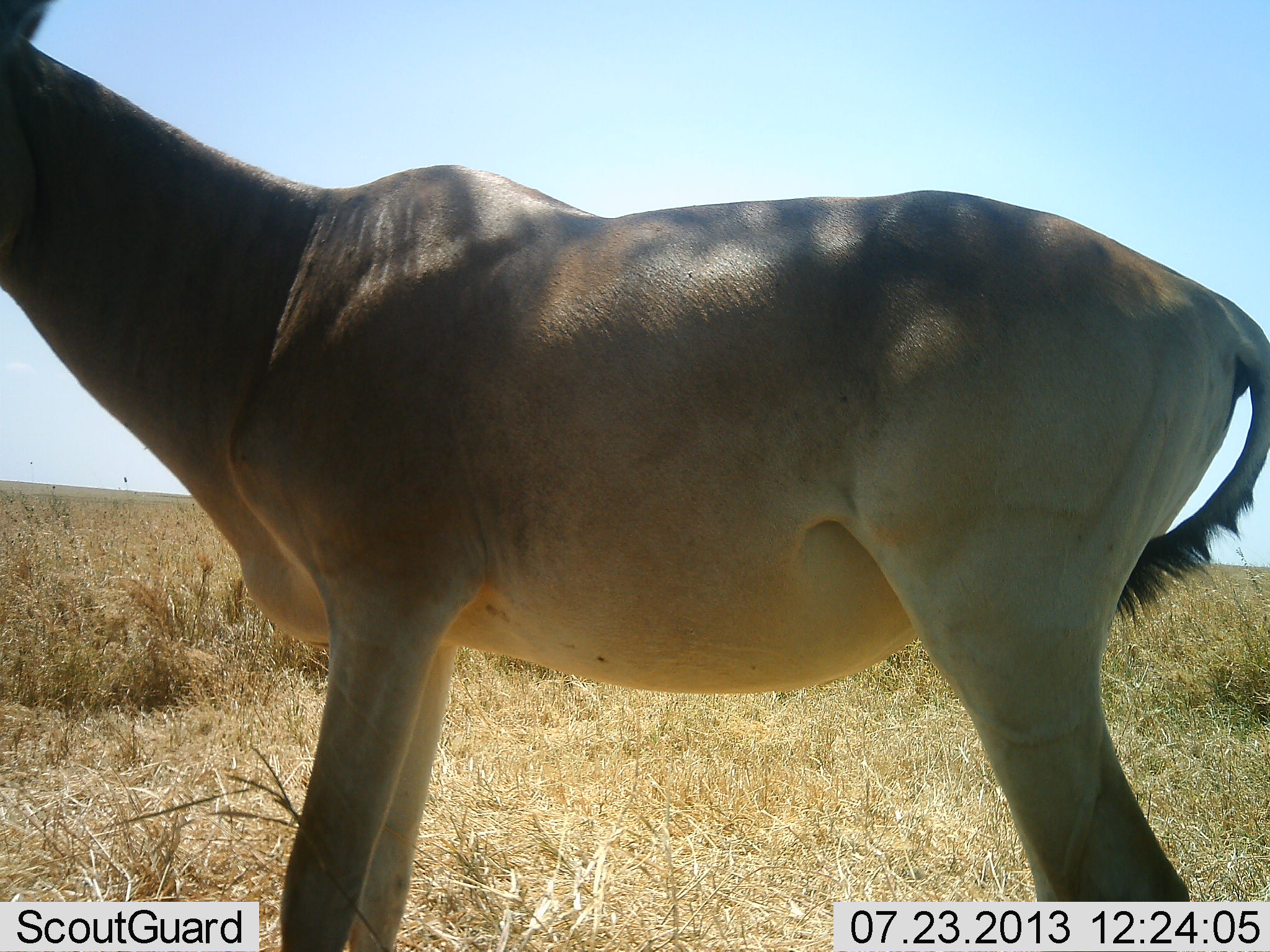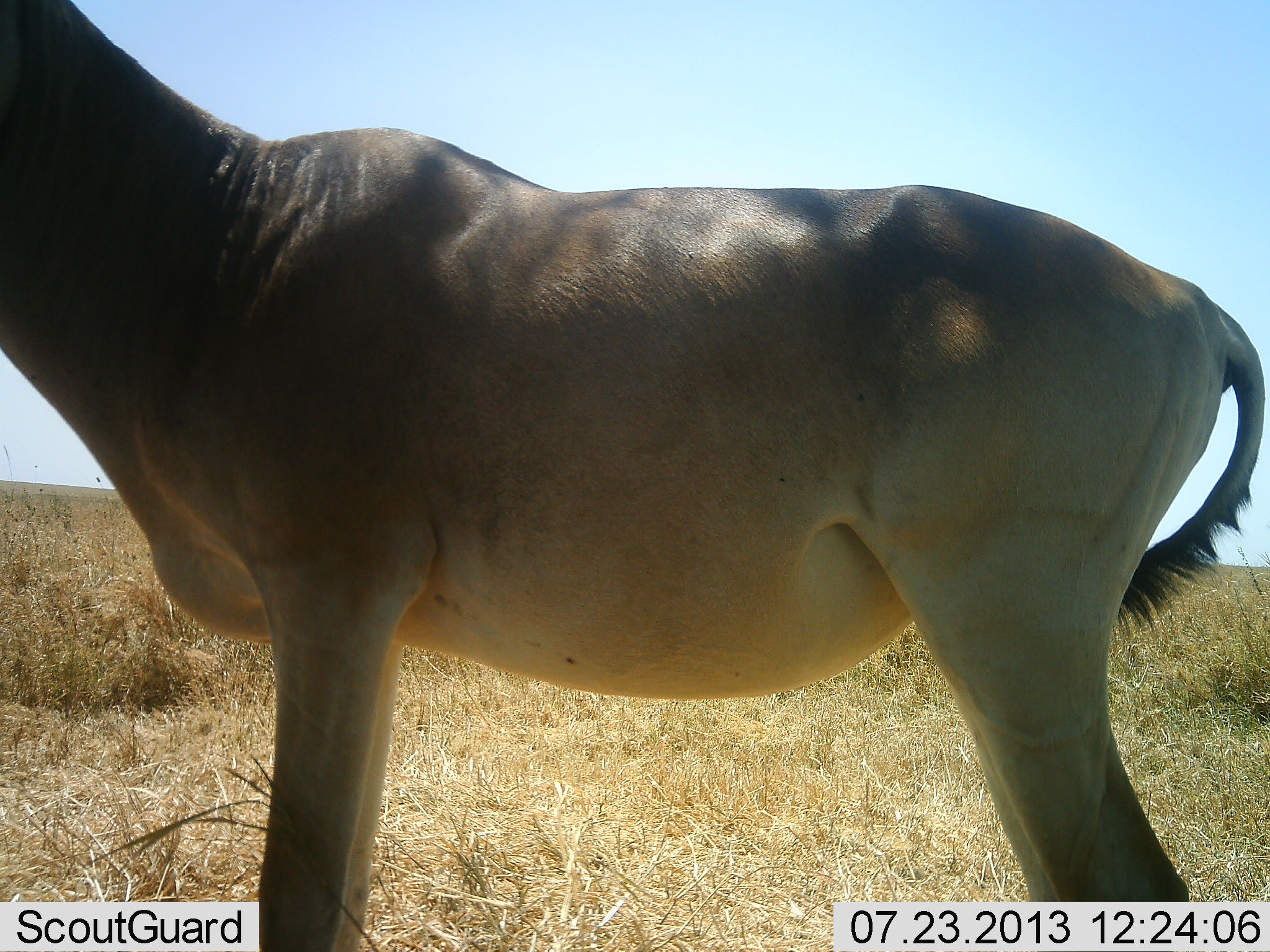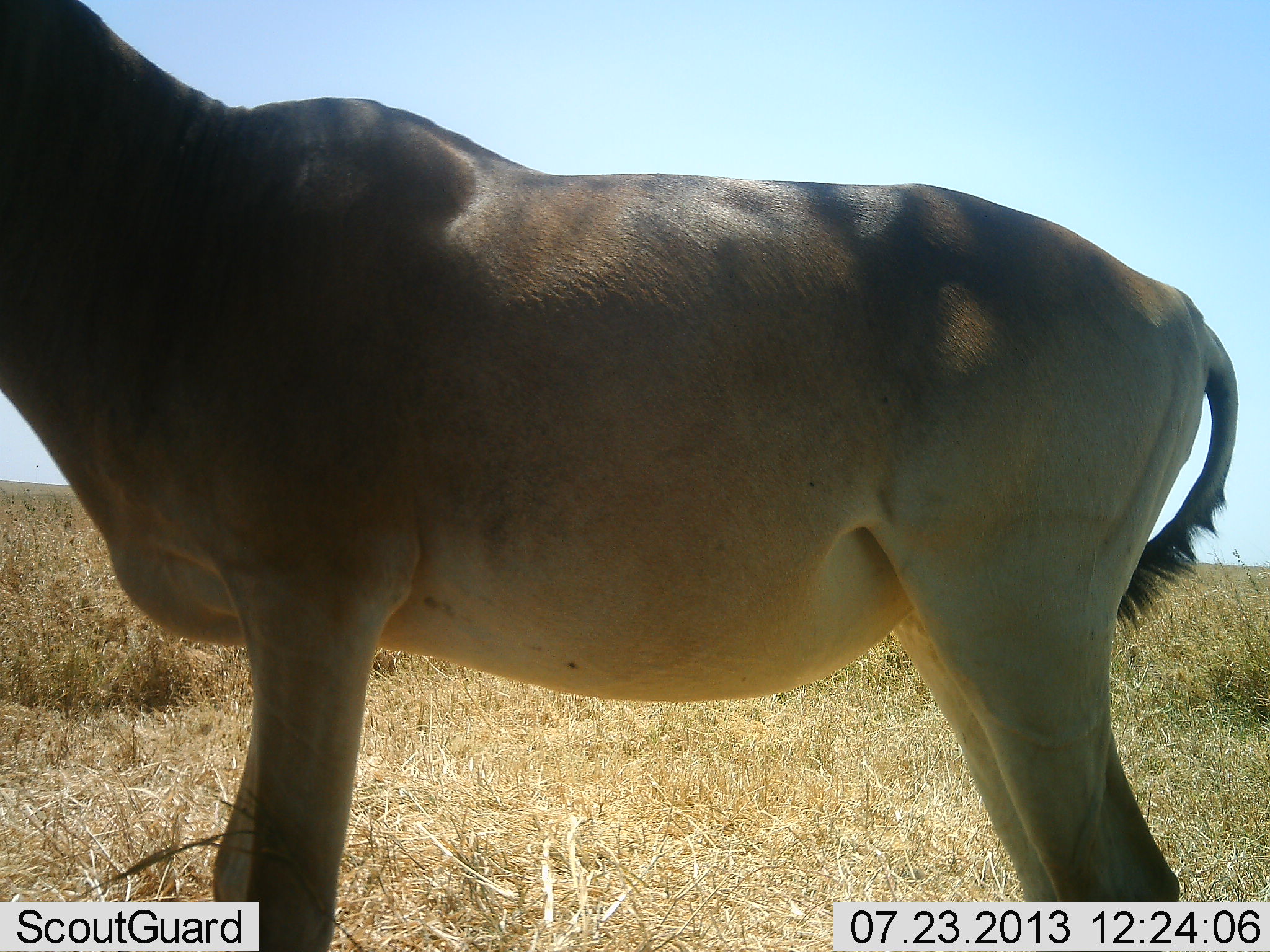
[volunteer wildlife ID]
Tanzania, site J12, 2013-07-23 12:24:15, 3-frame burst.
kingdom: Animalia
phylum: Chordata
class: Mammalia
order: Artiodactyla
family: Bovidae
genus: Alcelaphus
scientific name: Alcelaphus buselaphus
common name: hartebeest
Hartebeest (Alcelaphus buselaphus), count 1. Behavior (volunteer vote fractions): standing 95%, resting 0%, moving 0%, interacting 0%. Young present (vote fraction): 5%. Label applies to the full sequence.